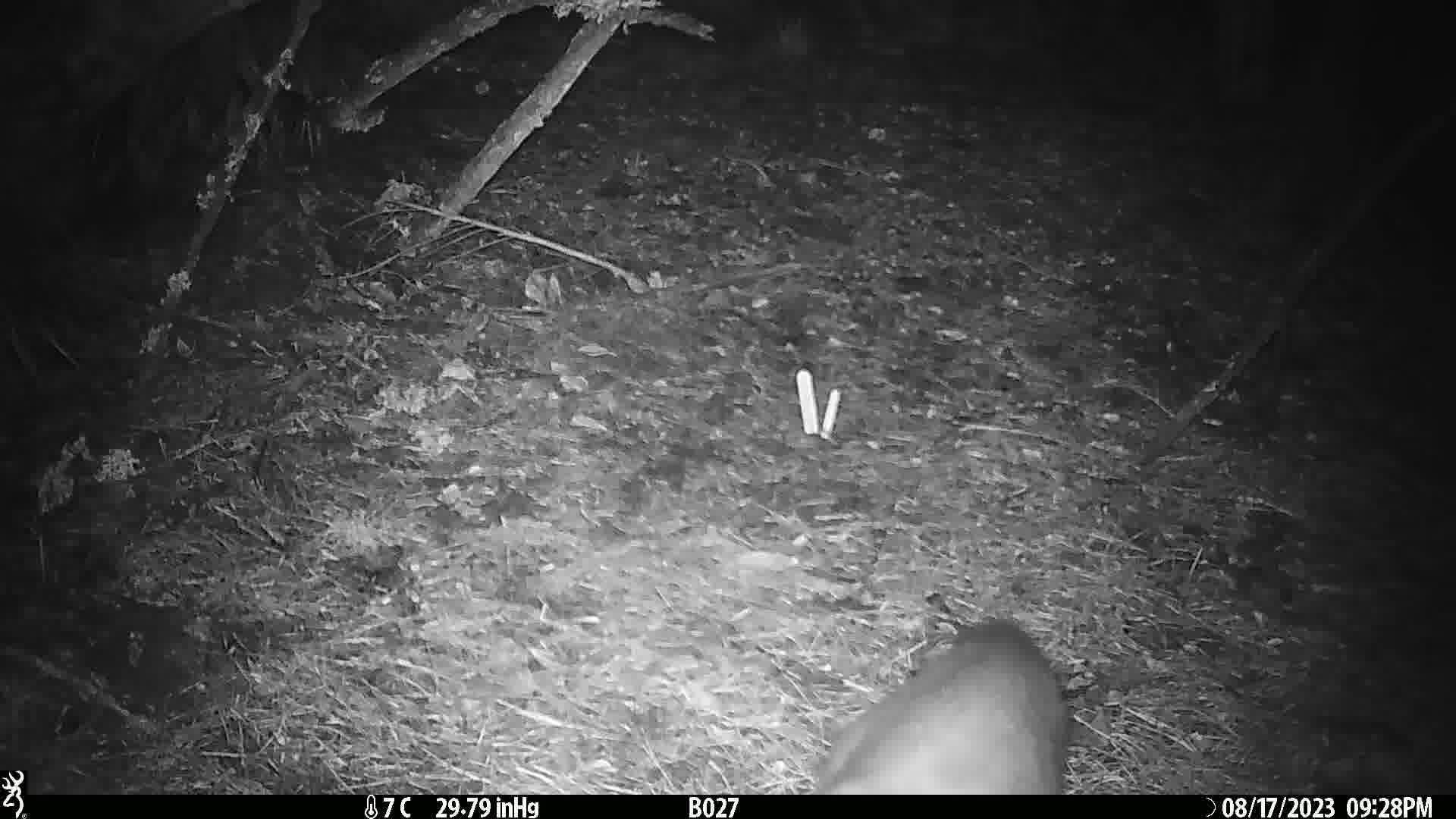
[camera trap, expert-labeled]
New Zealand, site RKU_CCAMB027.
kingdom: Animalia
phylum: Chordata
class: Mammalia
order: Diprotodontia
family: Phalangeridae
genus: Trichosurus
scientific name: Trichosurus vulpecula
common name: common brushtail possum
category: possum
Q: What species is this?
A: Possum (common brushtail possum) (Trichosurus vulpecula).